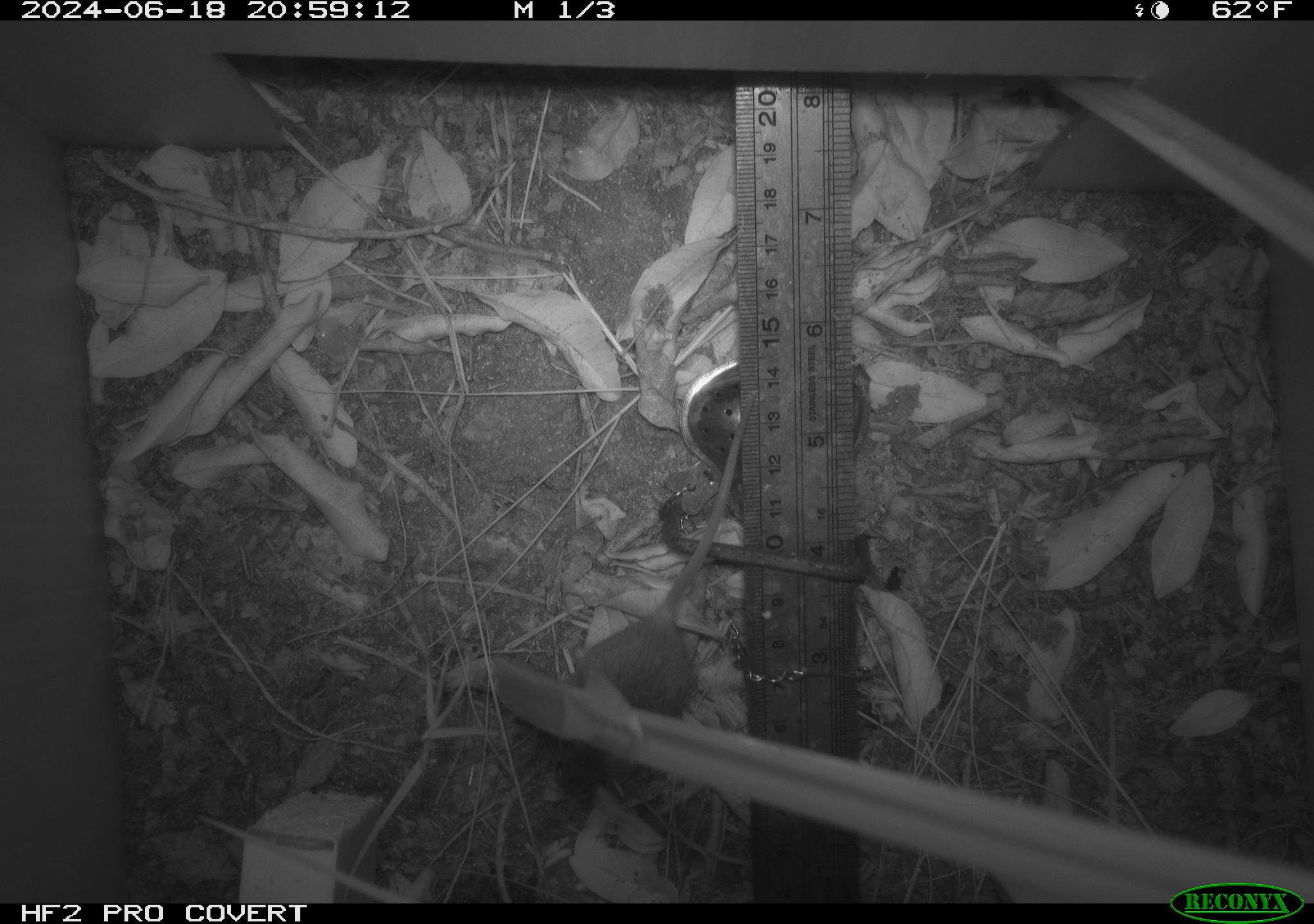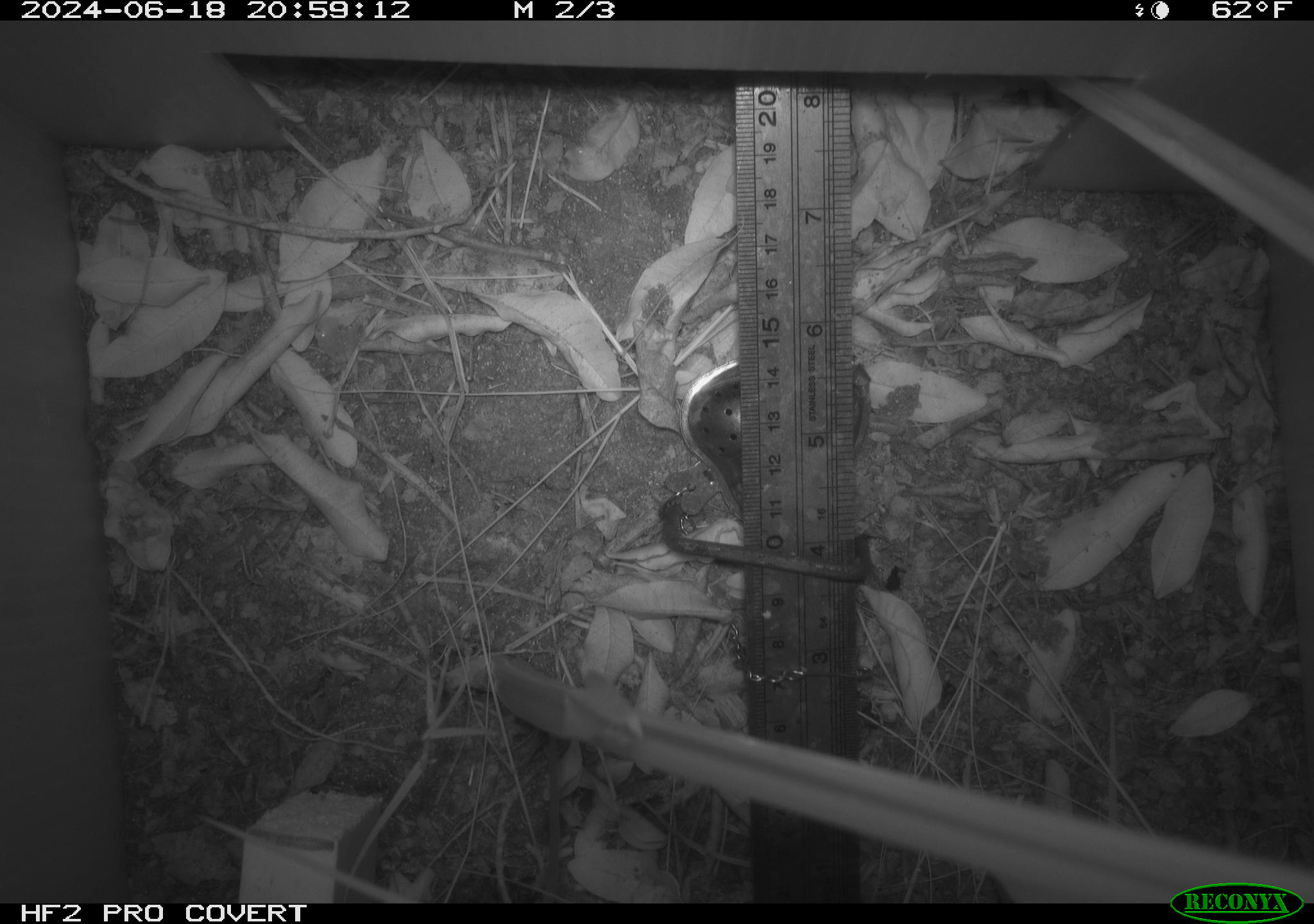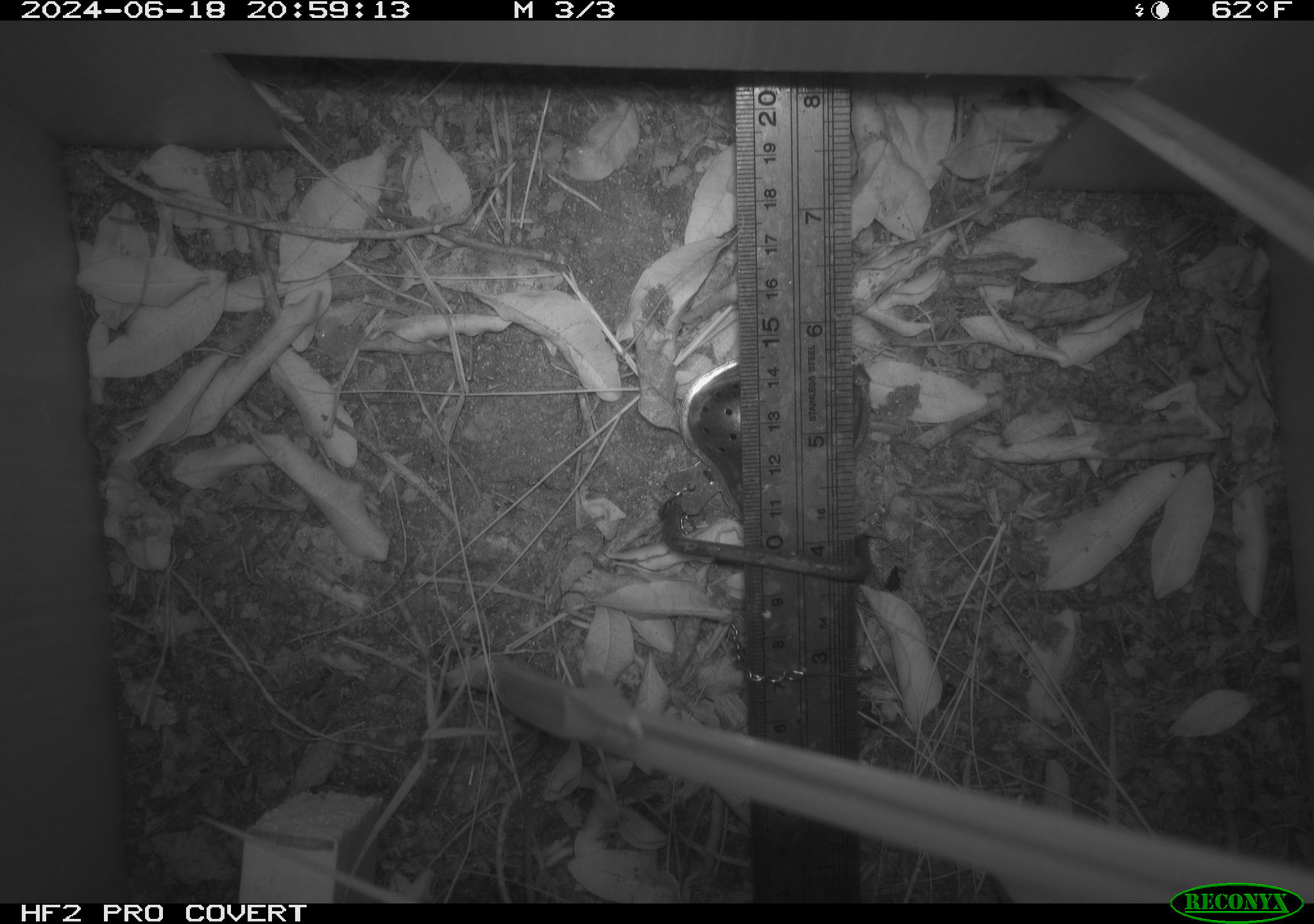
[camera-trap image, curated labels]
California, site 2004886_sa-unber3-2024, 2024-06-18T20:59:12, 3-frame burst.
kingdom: Animalia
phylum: Chordata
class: Mammalia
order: Rodentia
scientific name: Rodentia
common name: mouse species